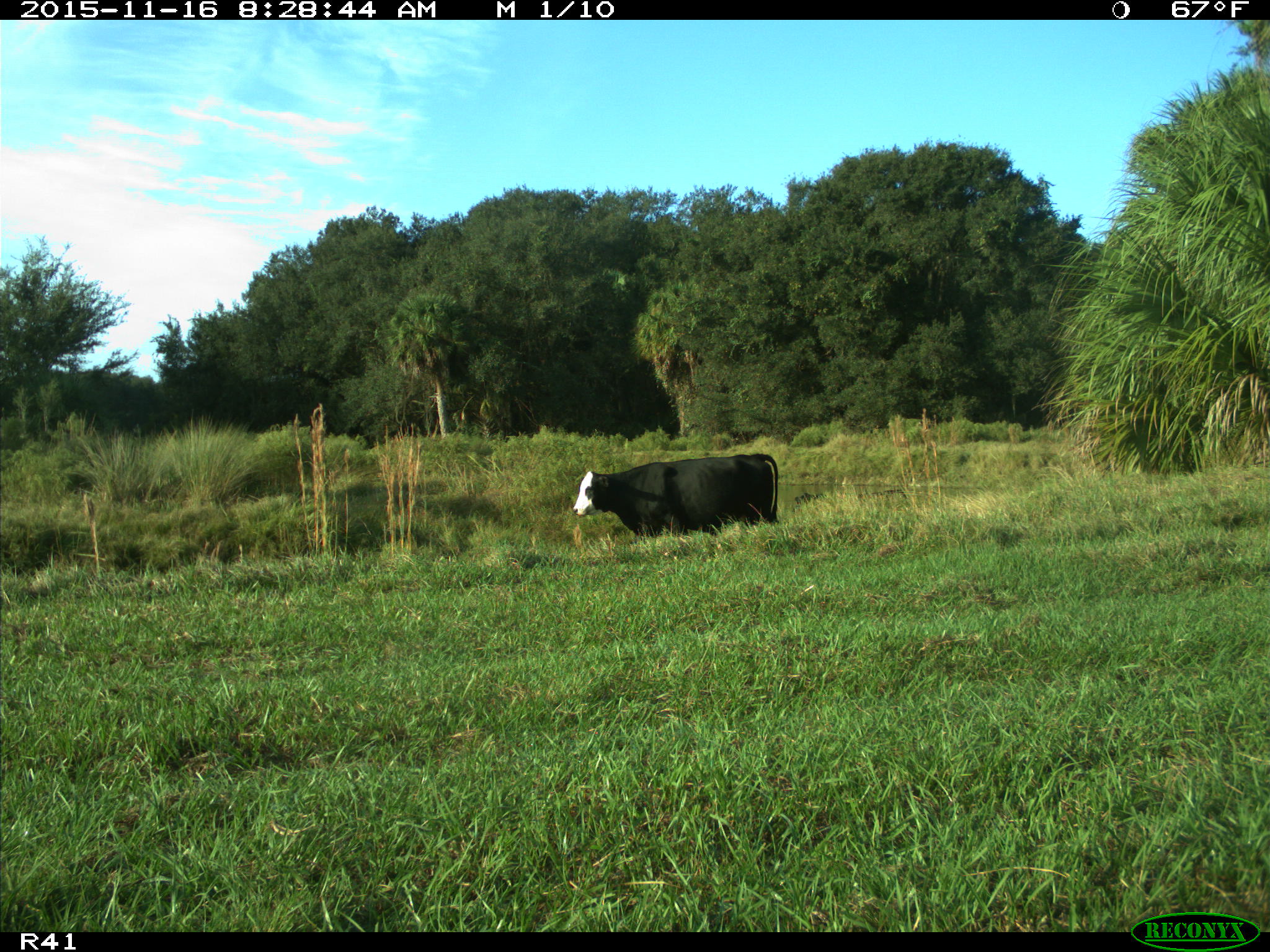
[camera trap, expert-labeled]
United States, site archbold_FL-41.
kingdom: Animalia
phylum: Chordata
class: Mammalia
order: Artiodactyla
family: Bovidae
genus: Bos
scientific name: Bos taurus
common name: domestic cow